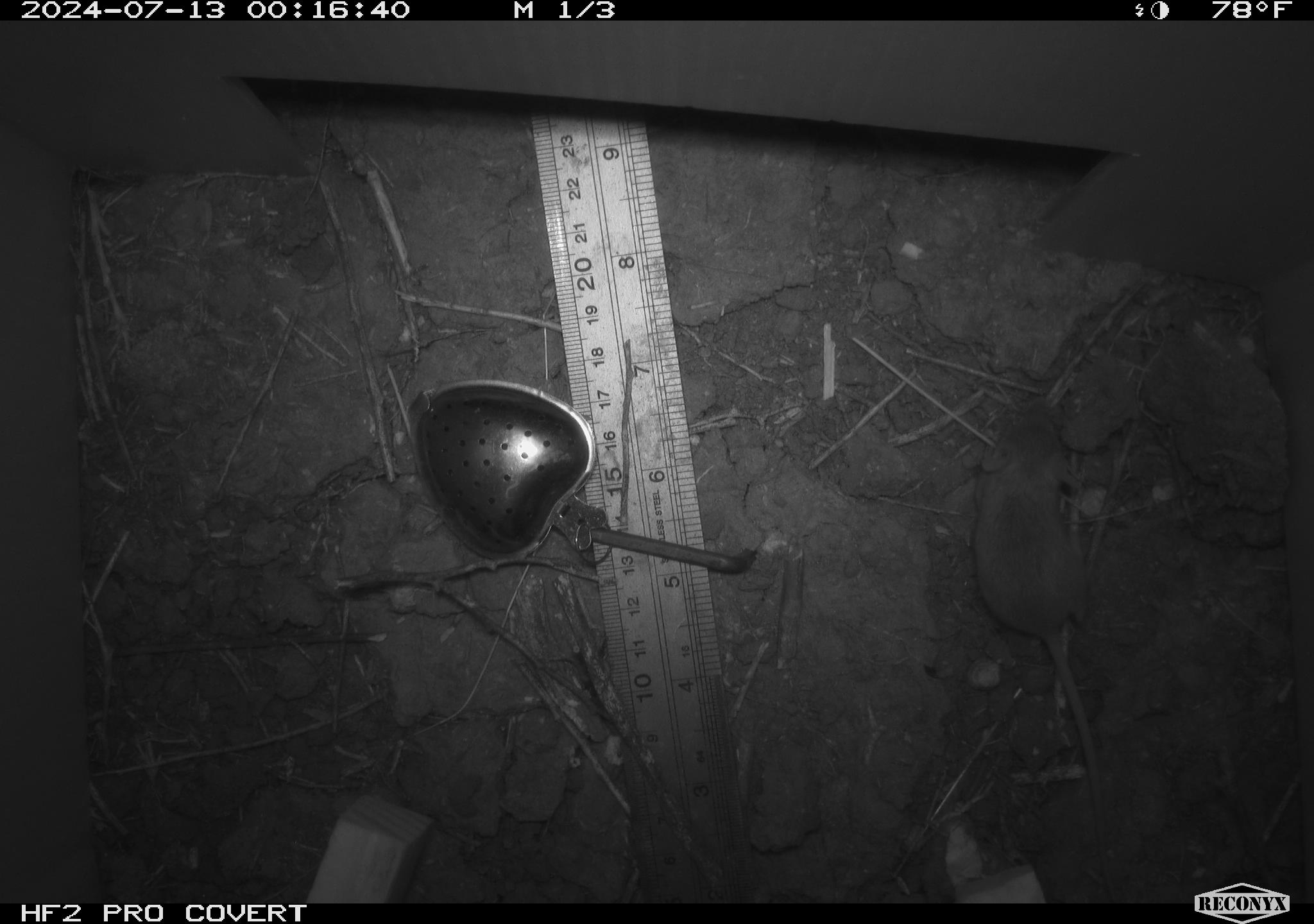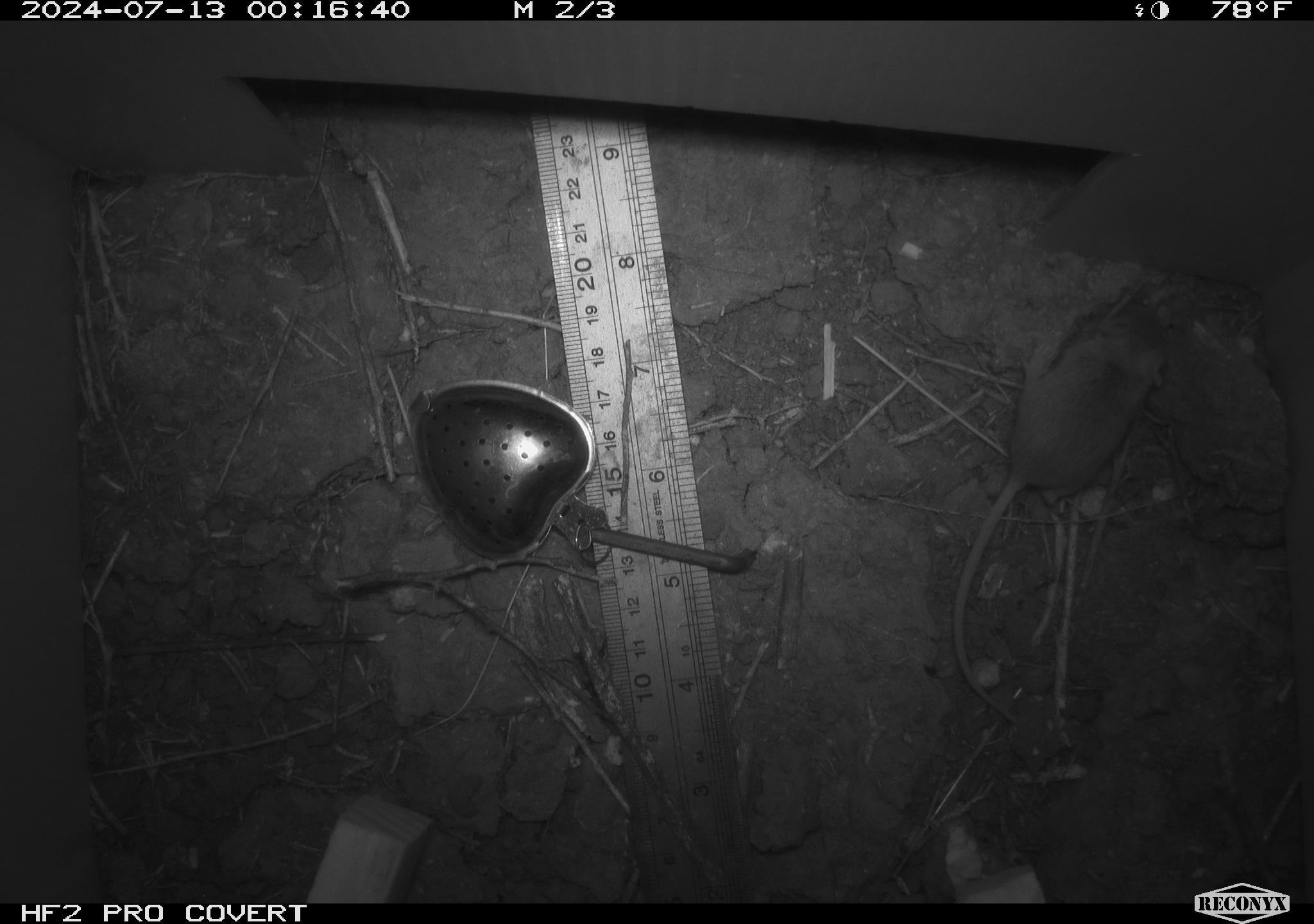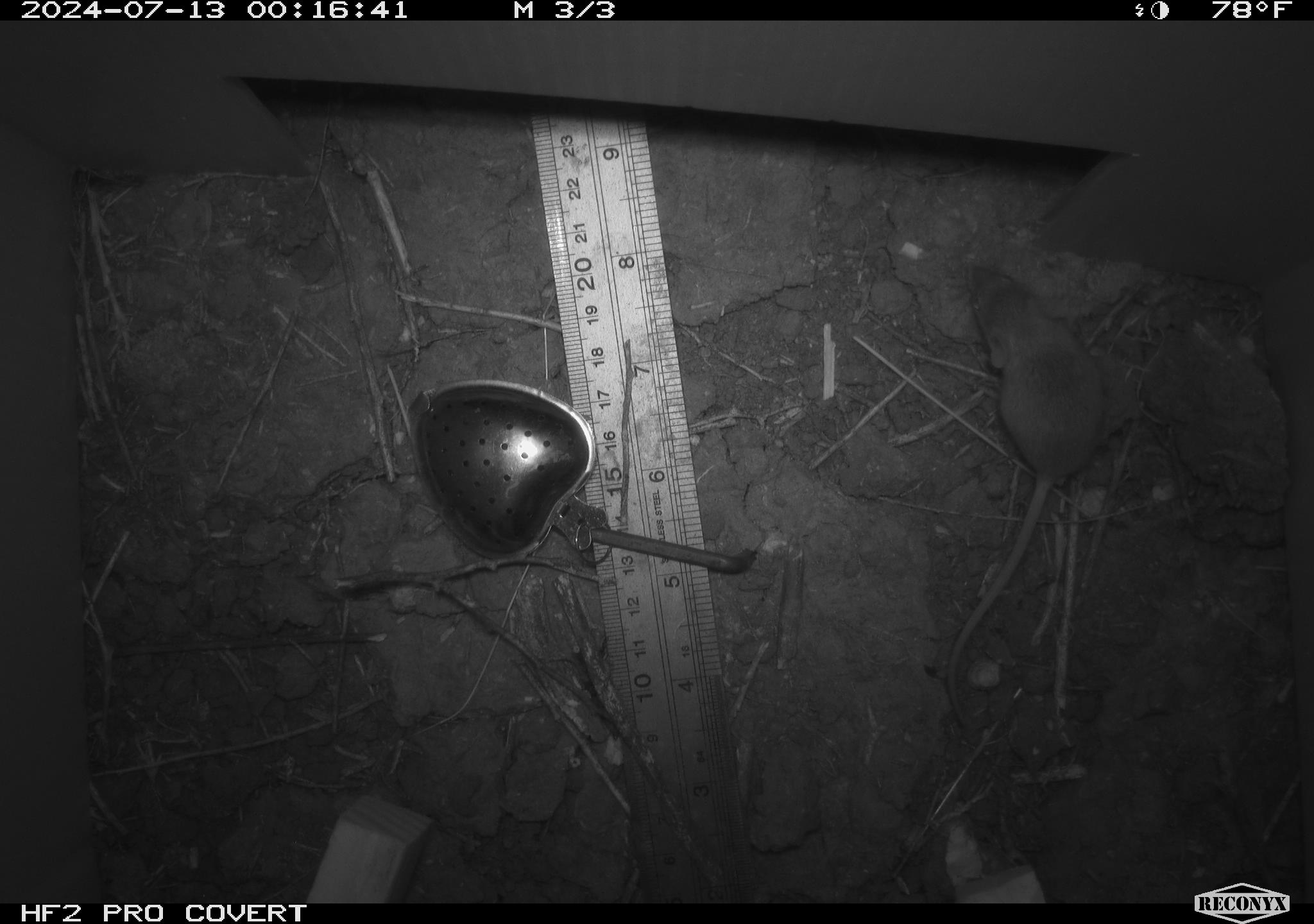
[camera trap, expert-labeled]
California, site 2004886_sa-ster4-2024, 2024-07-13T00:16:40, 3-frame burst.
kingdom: Animalia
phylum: Chordata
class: Mammalia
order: Rodentia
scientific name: Rodentia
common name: mouse species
Mouse species (Rodentia).